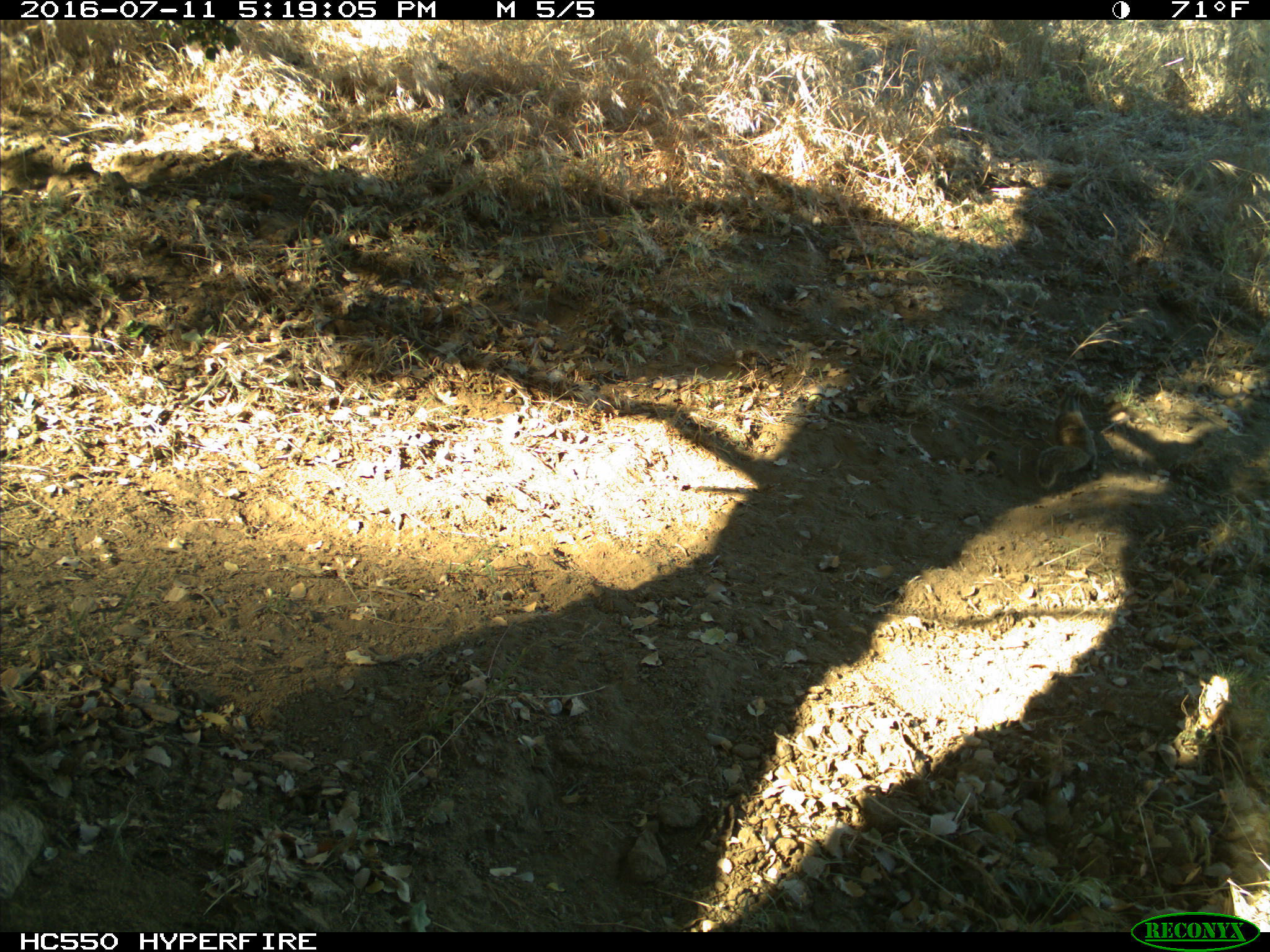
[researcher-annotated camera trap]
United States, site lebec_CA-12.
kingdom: Animalia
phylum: Chordata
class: Mammalia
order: Rodentia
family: Sciuridae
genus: Otospermophilus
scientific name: Otospermophilus beecheyi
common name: california ground squirrel